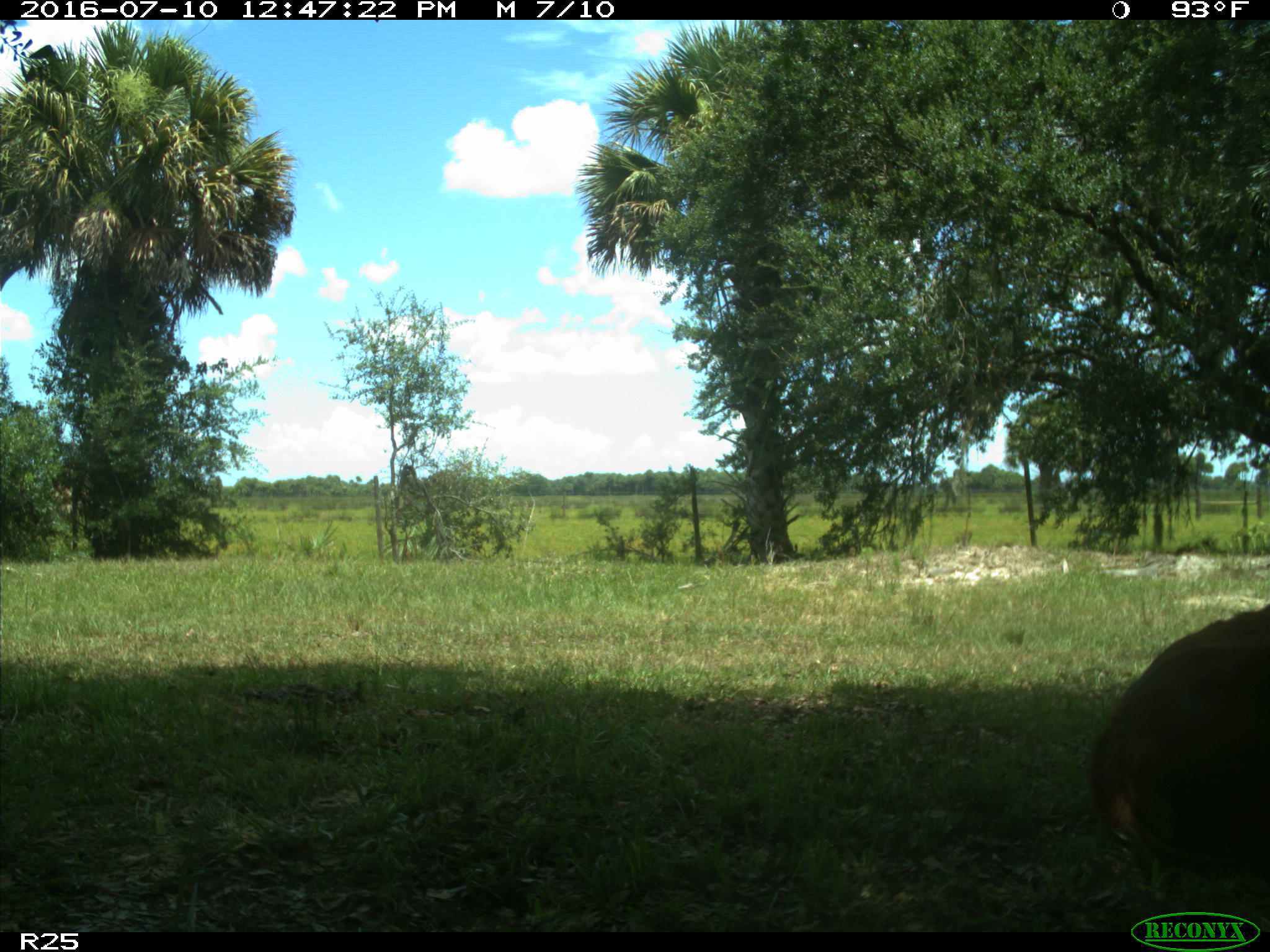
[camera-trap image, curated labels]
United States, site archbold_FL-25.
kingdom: Animalia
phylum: Chordata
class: Mammalia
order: Artiodactyla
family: Bovidae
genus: Bos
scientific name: Bos taurus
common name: domestic cow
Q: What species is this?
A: Bos taurus (domestic cow).